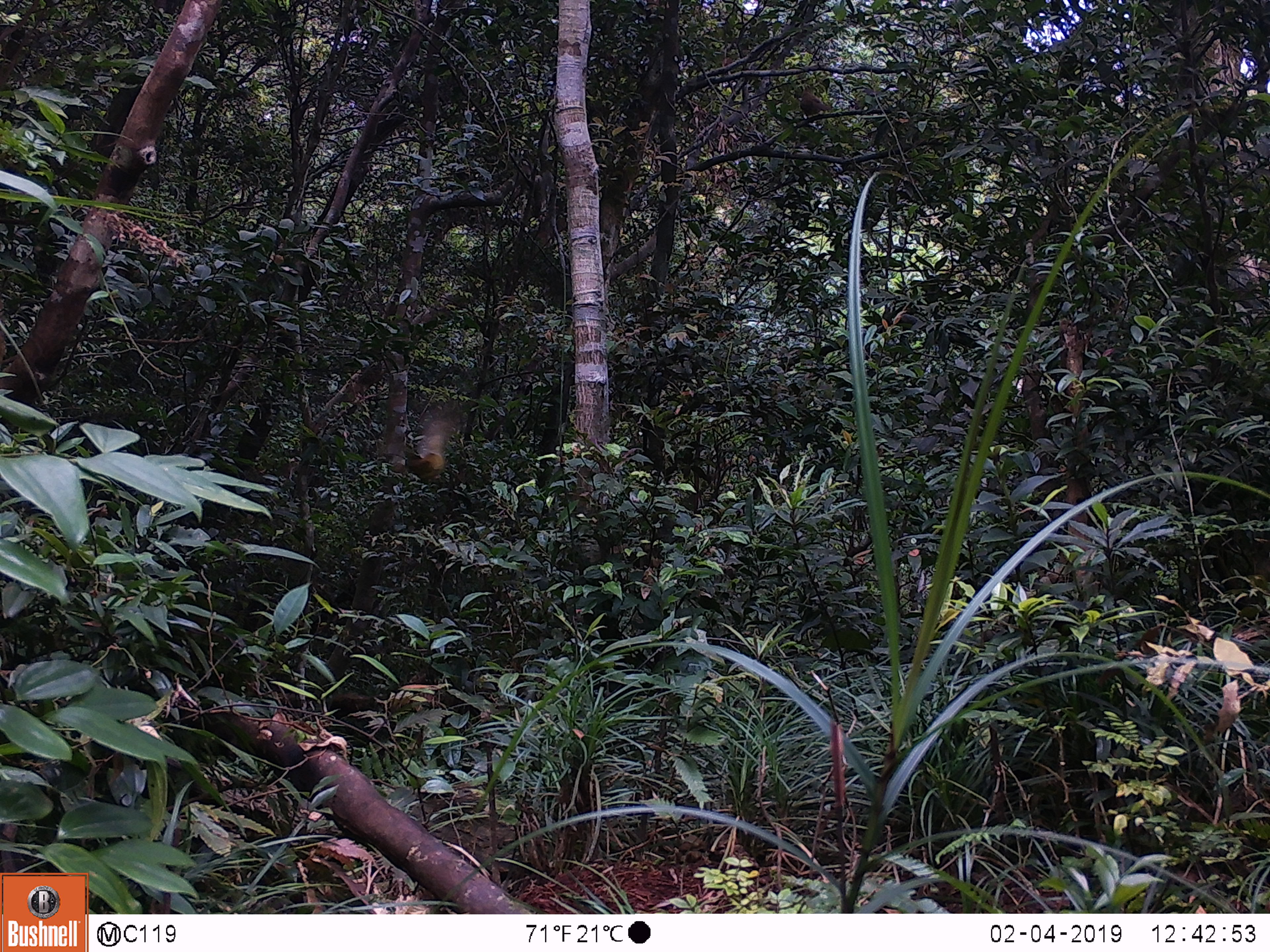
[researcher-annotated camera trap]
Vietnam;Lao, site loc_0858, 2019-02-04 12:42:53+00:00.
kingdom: Animalia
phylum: Chordata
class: Aves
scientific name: Aves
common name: bird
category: unidentified bird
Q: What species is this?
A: Unidentified bird (bird) (Aves).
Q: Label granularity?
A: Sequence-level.